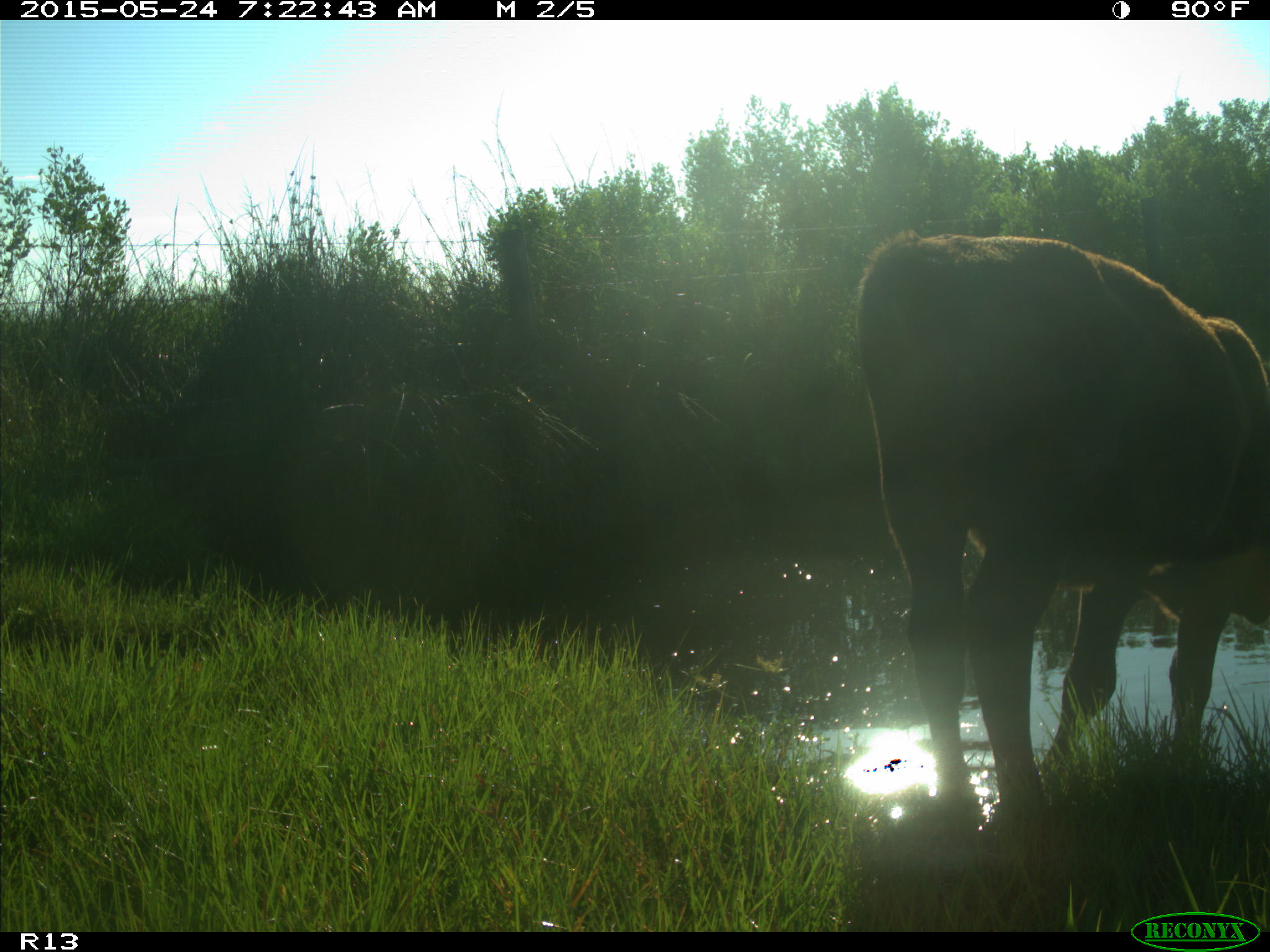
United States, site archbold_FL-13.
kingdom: Animalia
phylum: Chordata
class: Mammalia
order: Artiodactyla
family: Bovidae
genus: Bos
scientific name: Bos taurus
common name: domestic cow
Bos taurus (domestic cow).